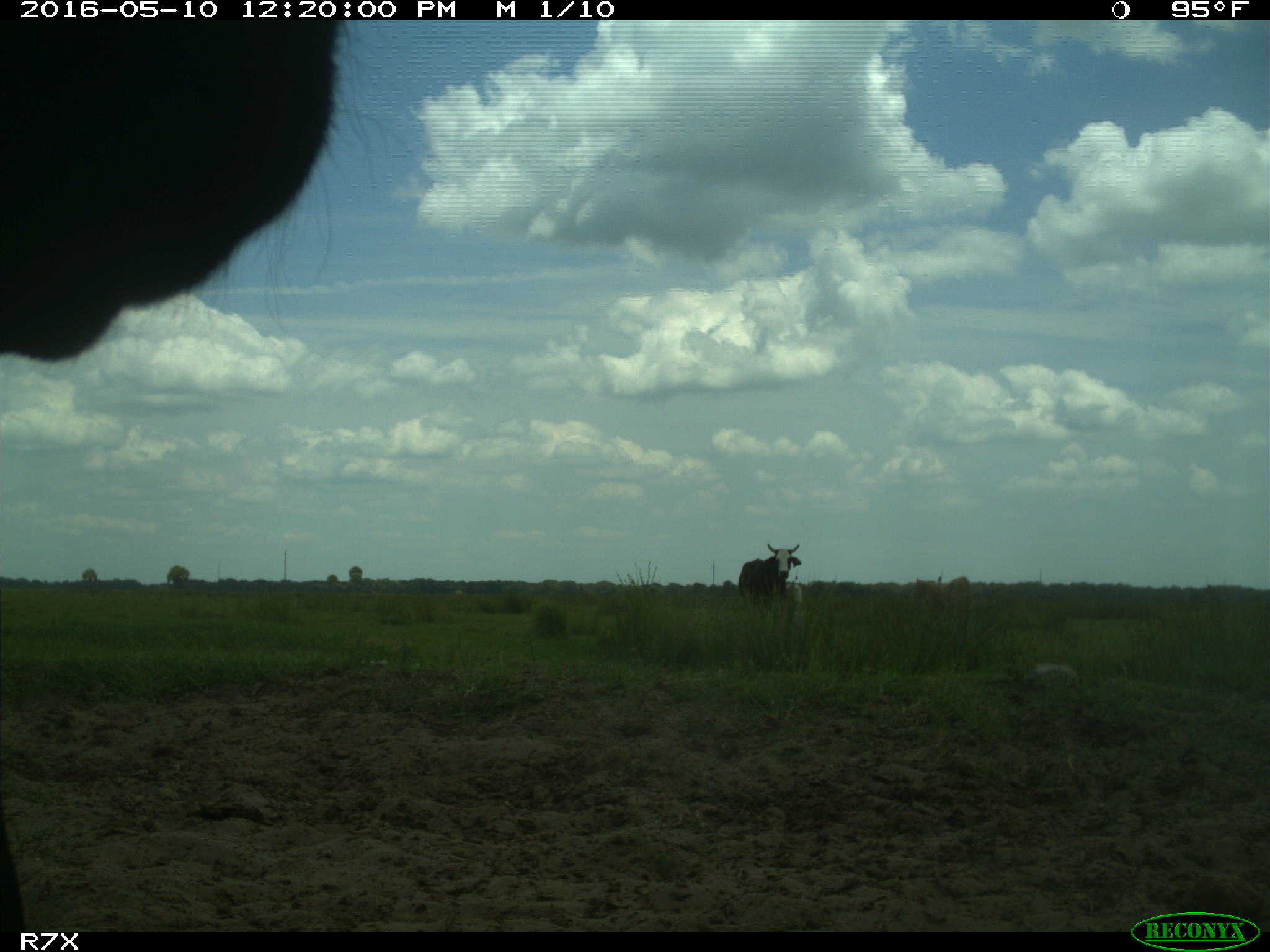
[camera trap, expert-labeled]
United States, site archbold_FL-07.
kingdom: Animalia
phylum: Chordata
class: Mammalia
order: Artiodactyla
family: Bovidae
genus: Bos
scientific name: Bos taurus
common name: domestic cow